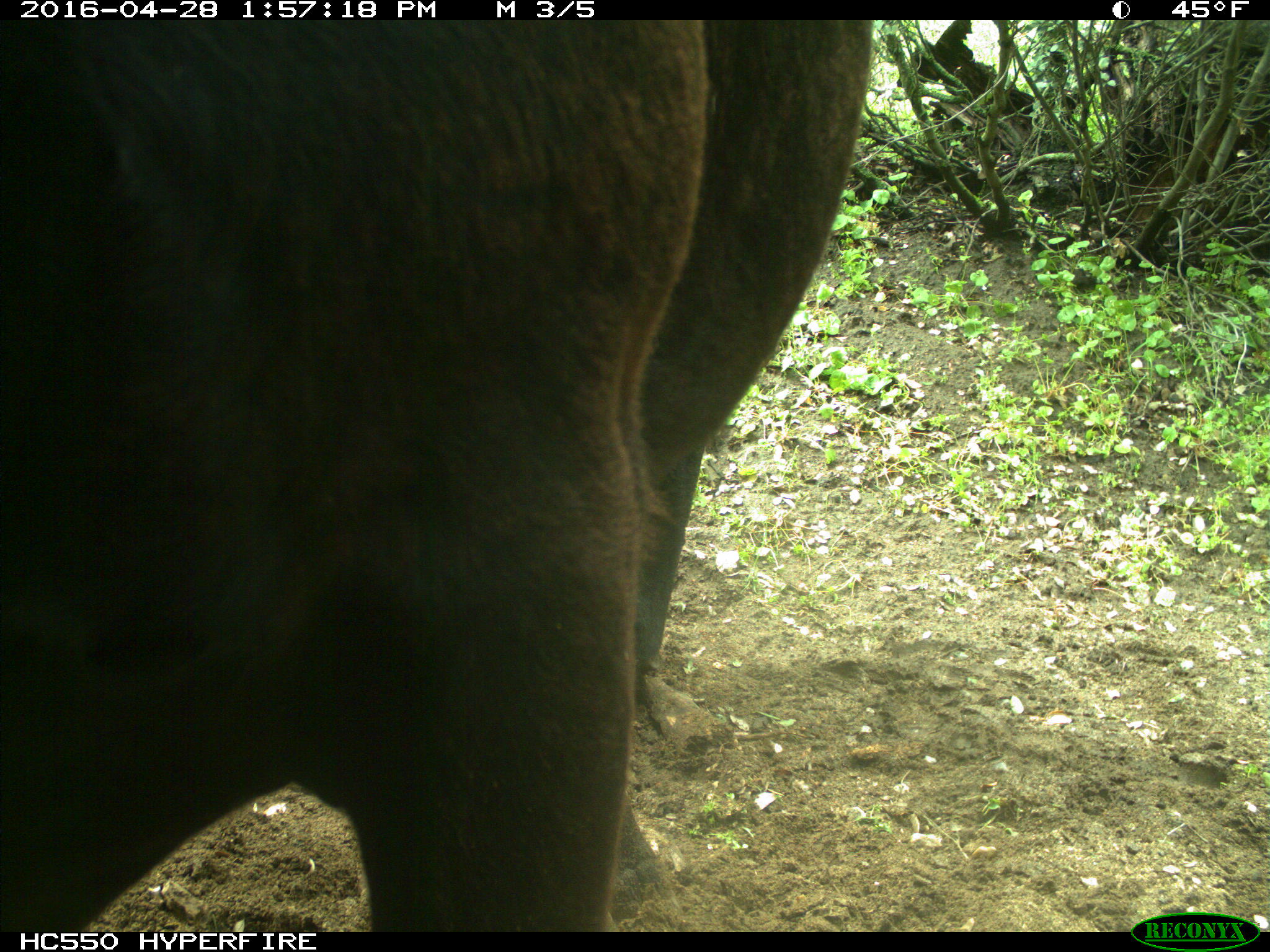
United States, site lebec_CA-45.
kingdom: Animalia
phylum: Chordata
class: Mammalia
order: Artiodactyla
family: Bovidae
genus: Bos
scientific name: Bos taurus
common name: domestic cow